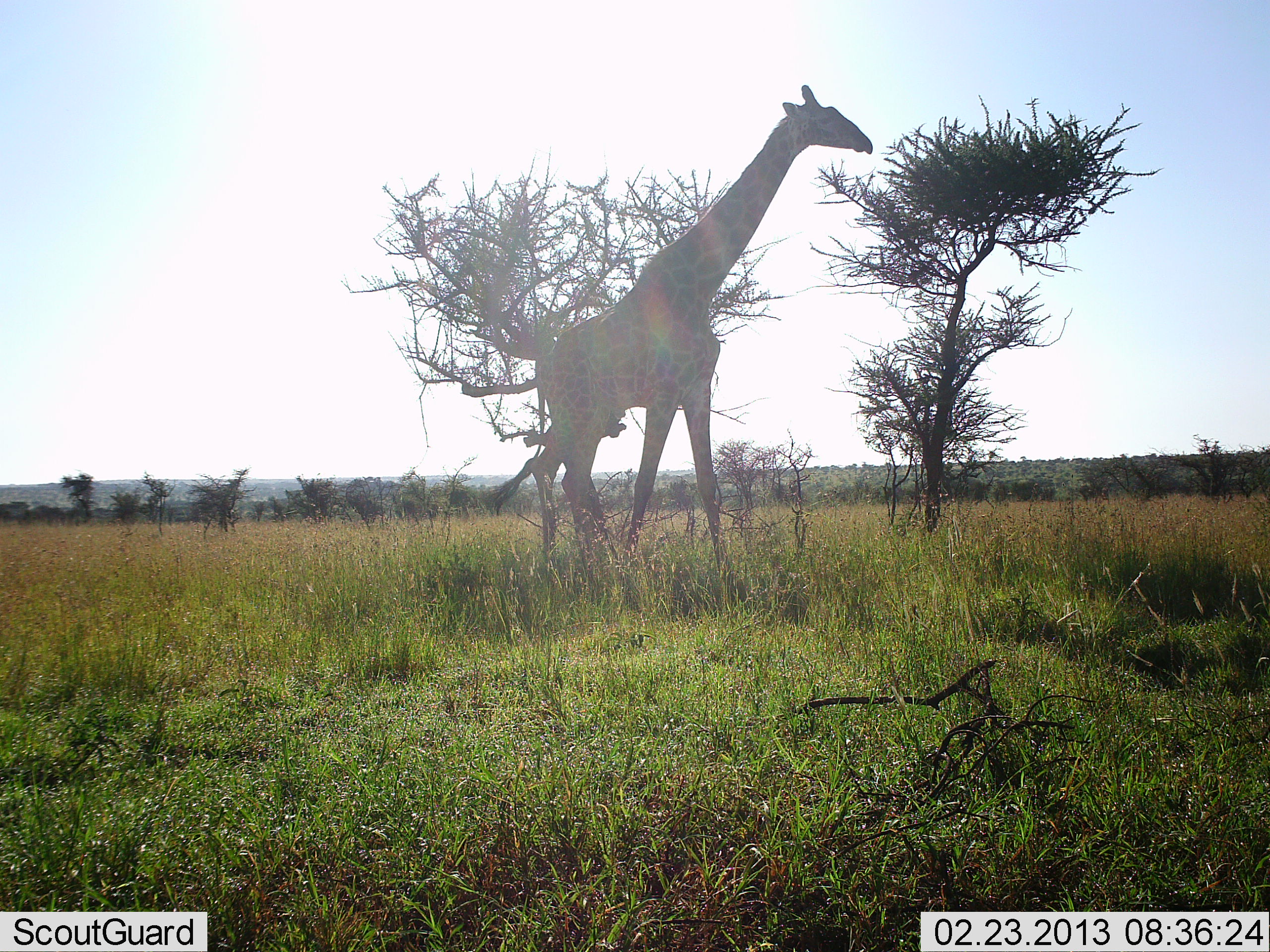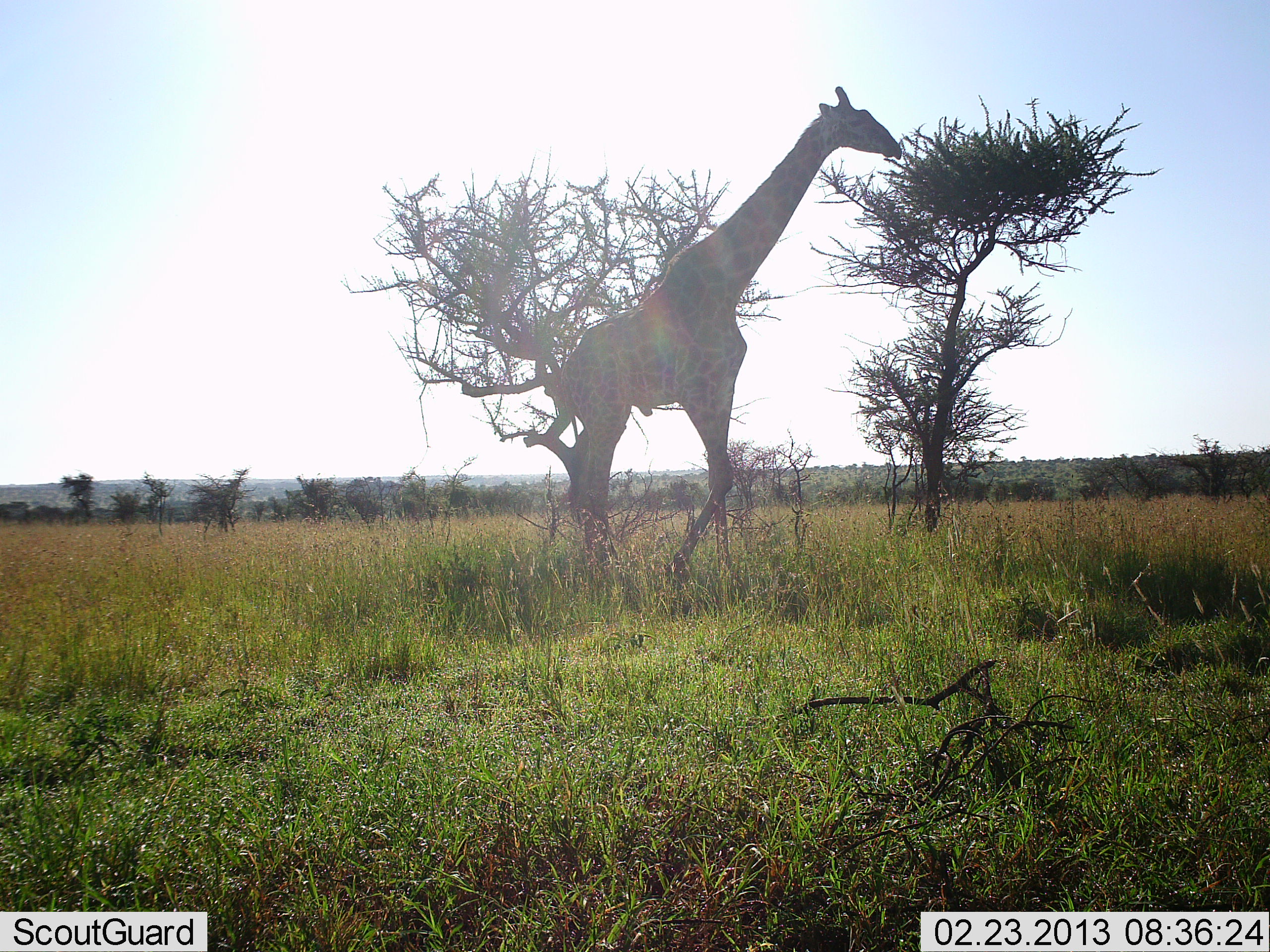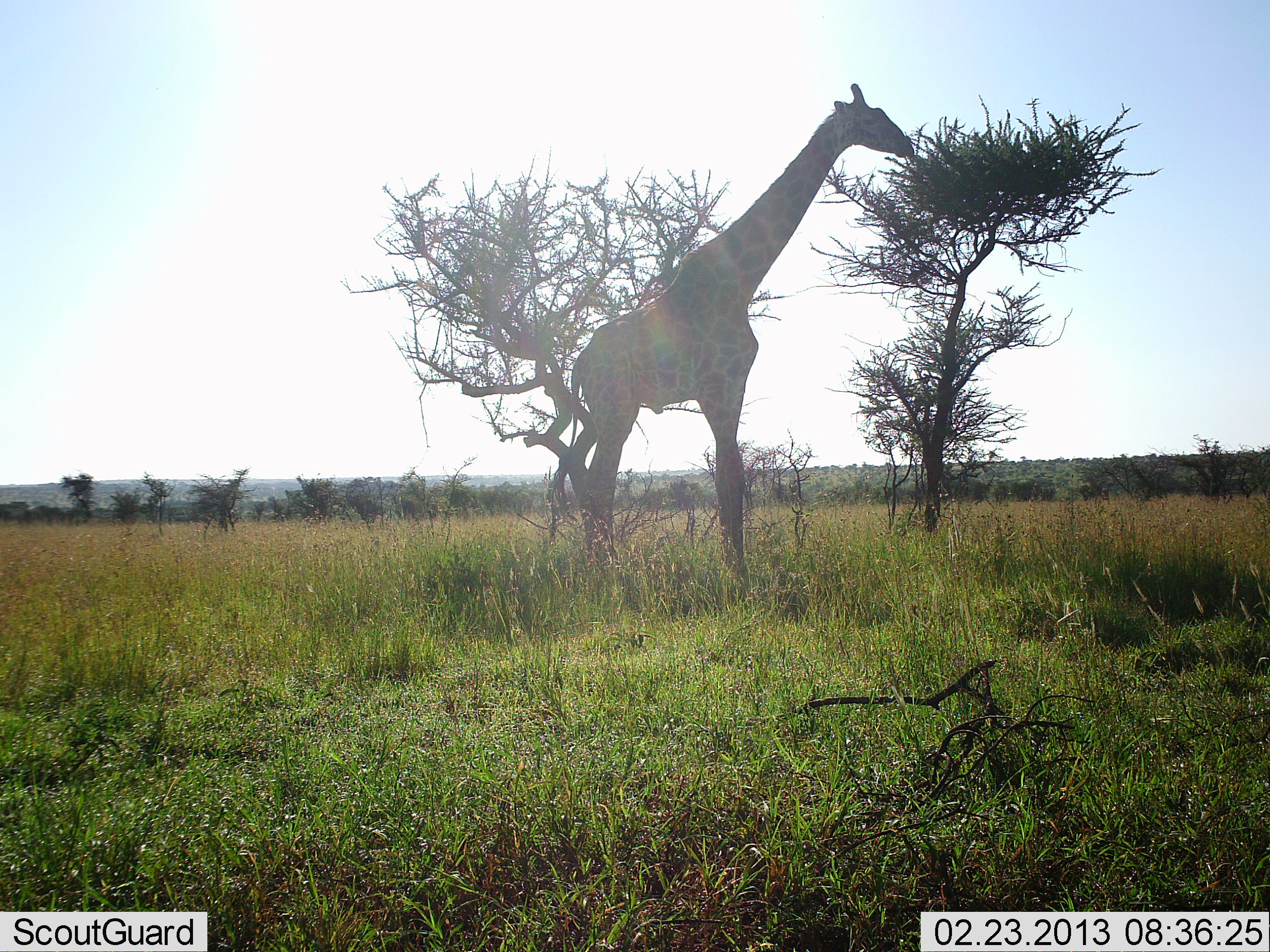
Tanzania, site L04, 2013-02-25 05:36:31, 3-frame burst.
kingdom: Animalia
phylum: Chordata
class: Mammalia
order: Artiodactyla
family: Giraffidae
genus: Giraffa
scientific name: Giraffa camelopardalis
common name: giraffe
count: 1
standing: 11%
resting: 0%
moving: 66%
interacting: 0%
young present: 0%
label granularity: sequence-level